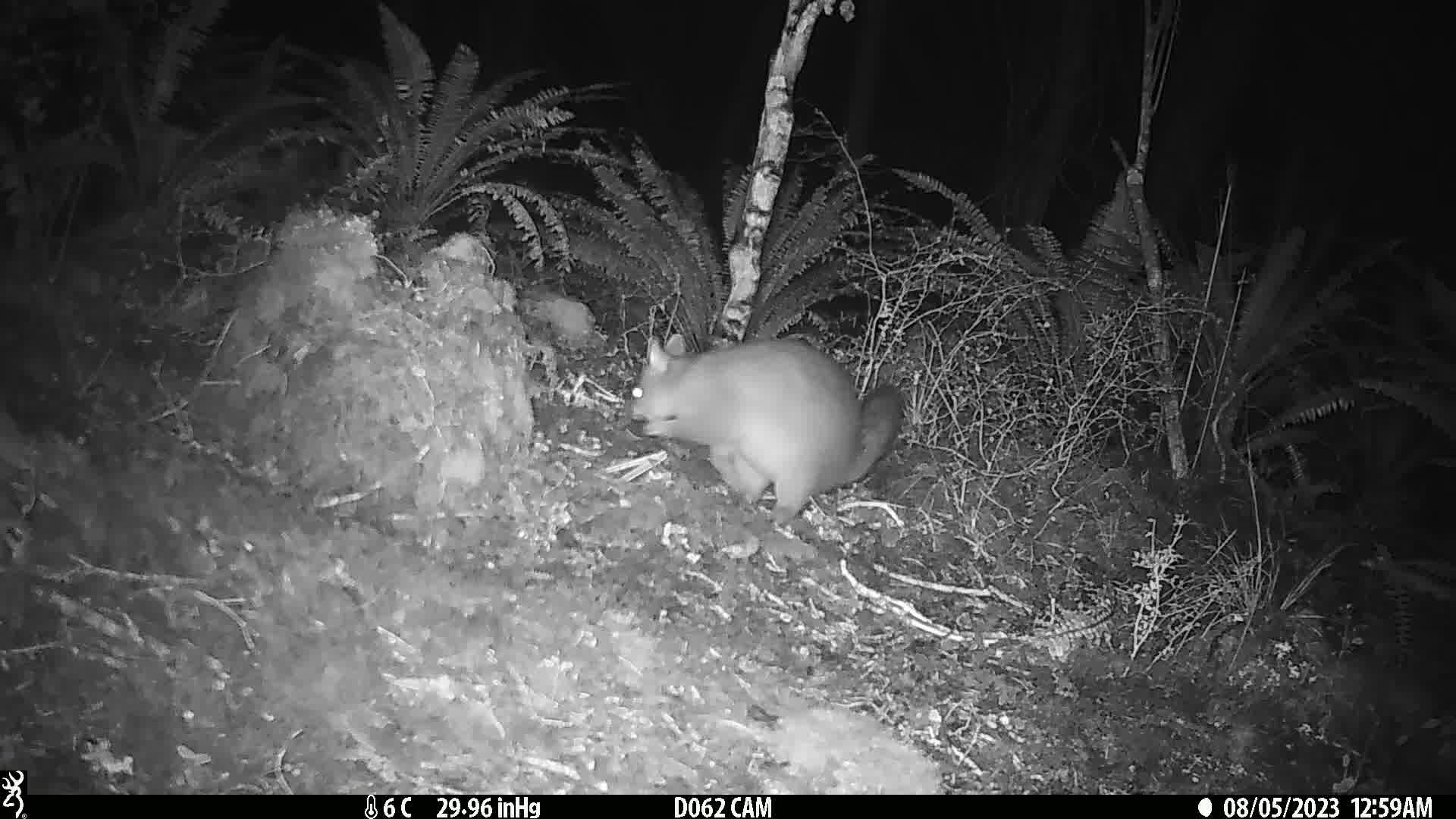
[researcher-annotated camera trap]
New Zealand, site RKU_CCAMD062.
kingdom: Animalia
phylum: Chordata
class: Mammalia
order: Diprotodontia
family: Phalangeridae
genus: Trichosurus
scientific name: Trichosurus vulpecula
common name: common brushtail possum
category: possum